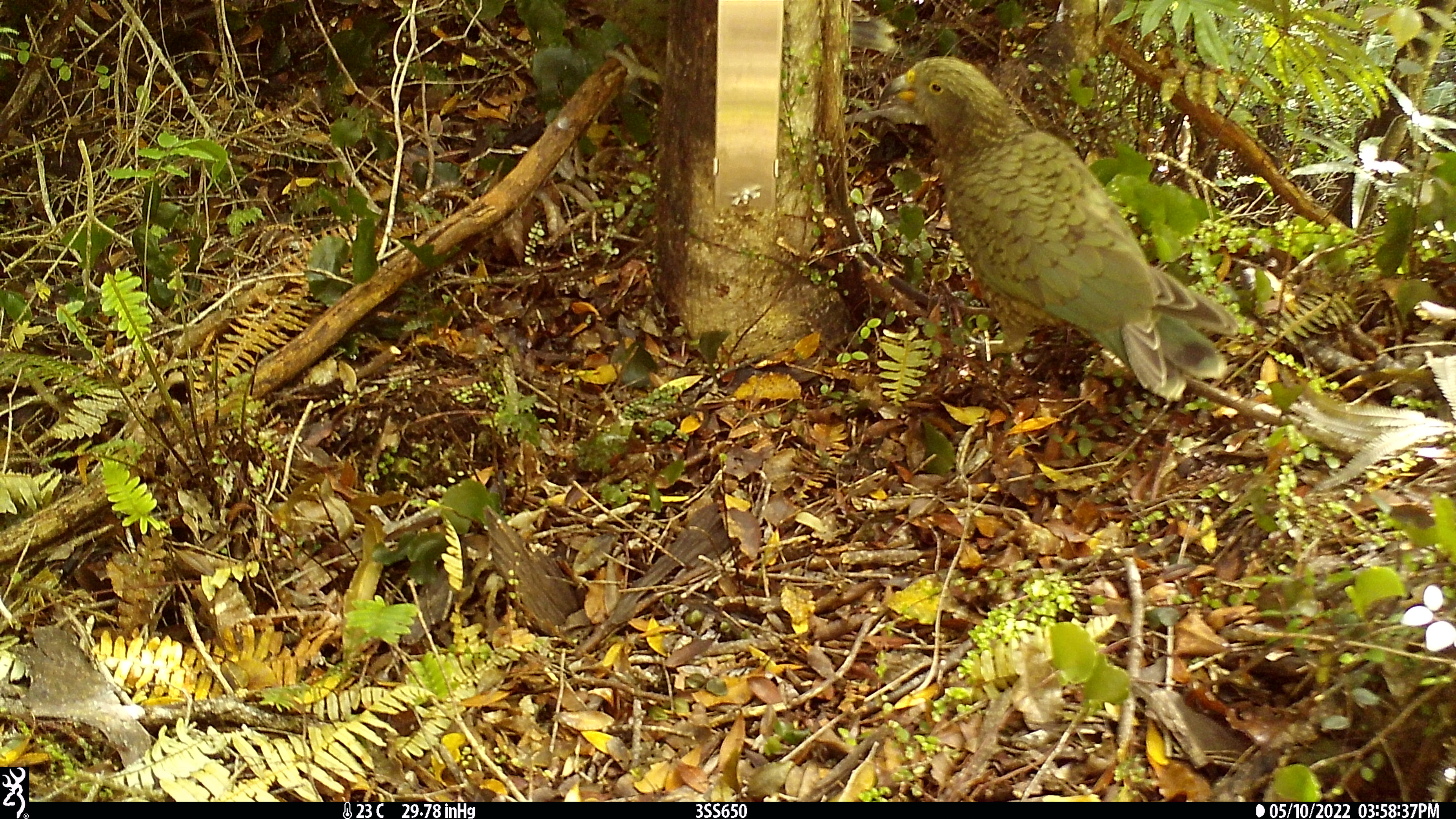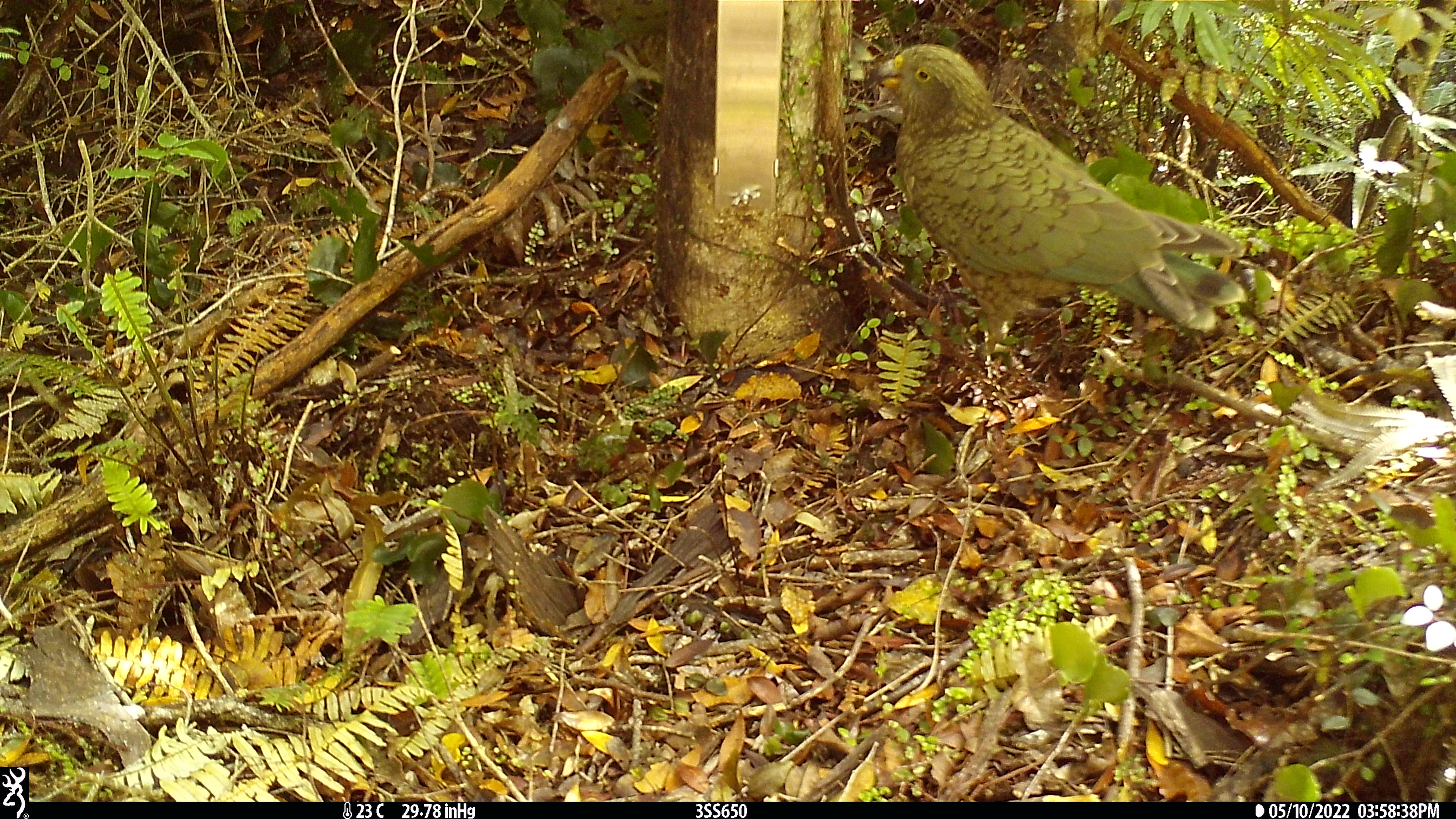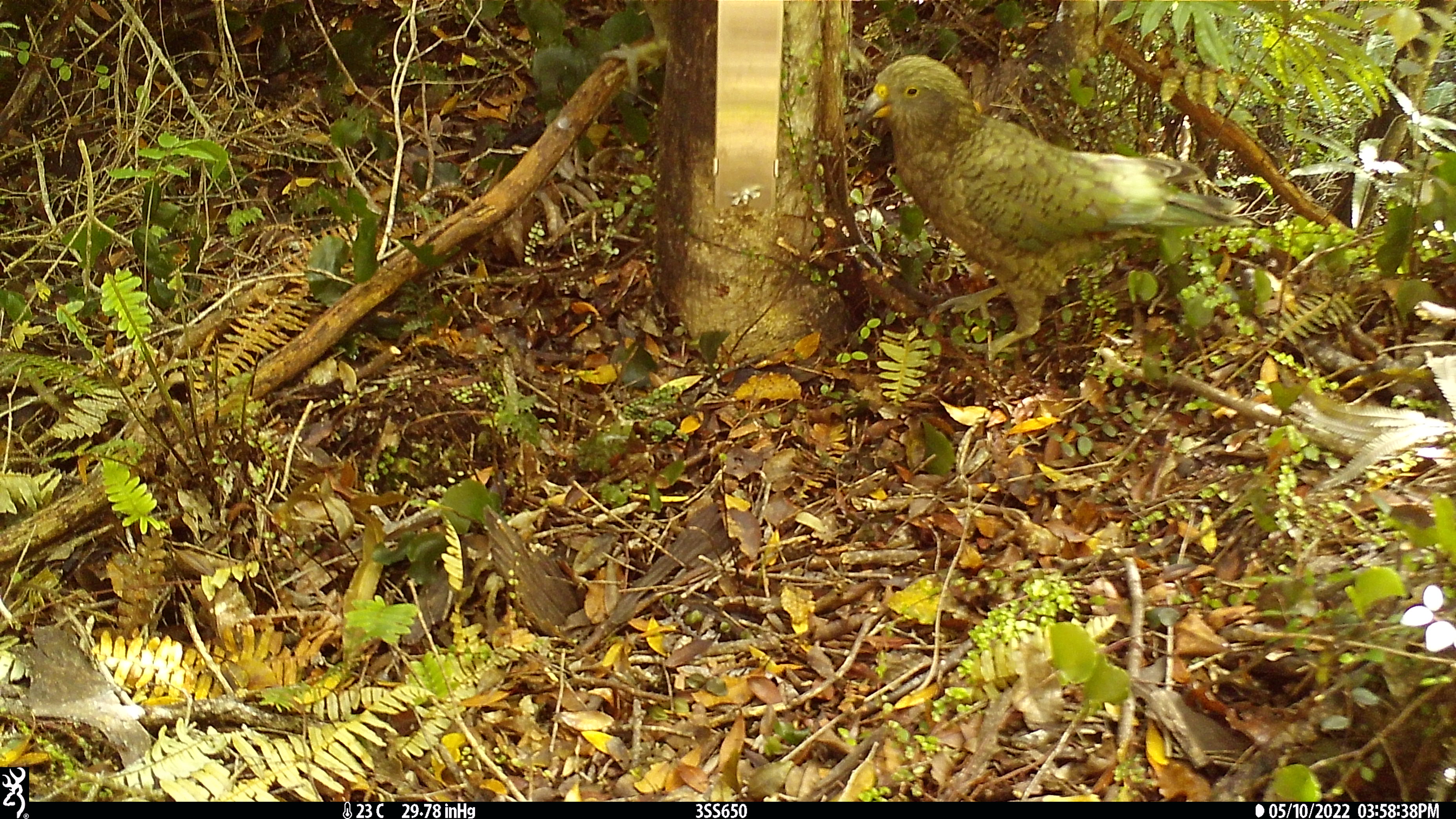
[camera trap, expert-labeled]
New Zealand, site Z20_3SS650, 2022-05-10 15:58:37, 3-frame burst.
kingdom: Animalia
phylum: Chordata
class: Aves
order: Psittaciformes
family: Strigopidae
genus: Nestor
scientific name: Nestor notabilis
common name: kea